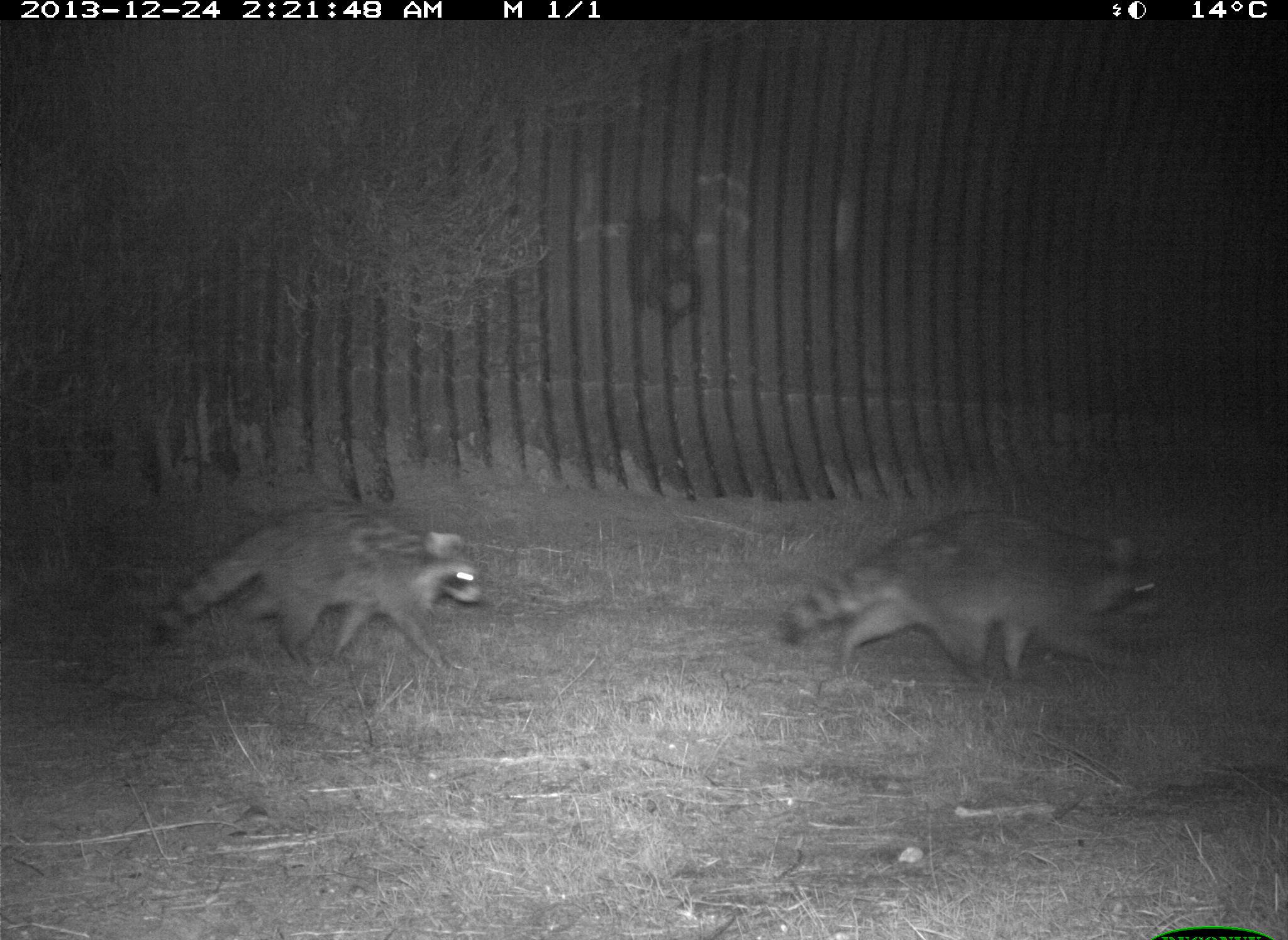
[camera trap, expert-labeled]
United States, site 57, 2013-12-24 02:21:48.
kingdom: Animalia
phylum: Chordata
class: Mammalia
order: Carnivora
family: Procyonidae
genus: Procyon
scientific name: Procyon lotor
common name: raccoon